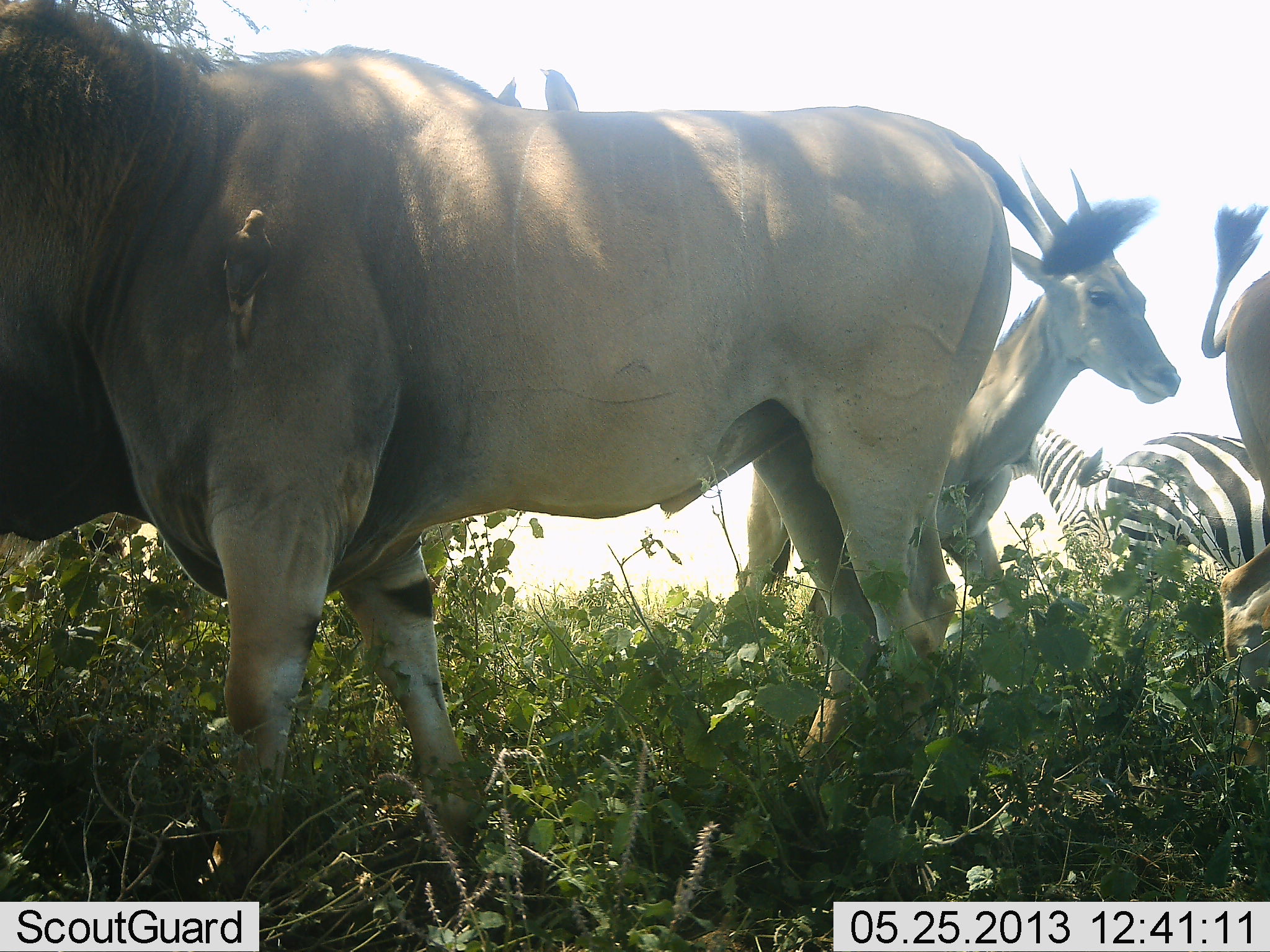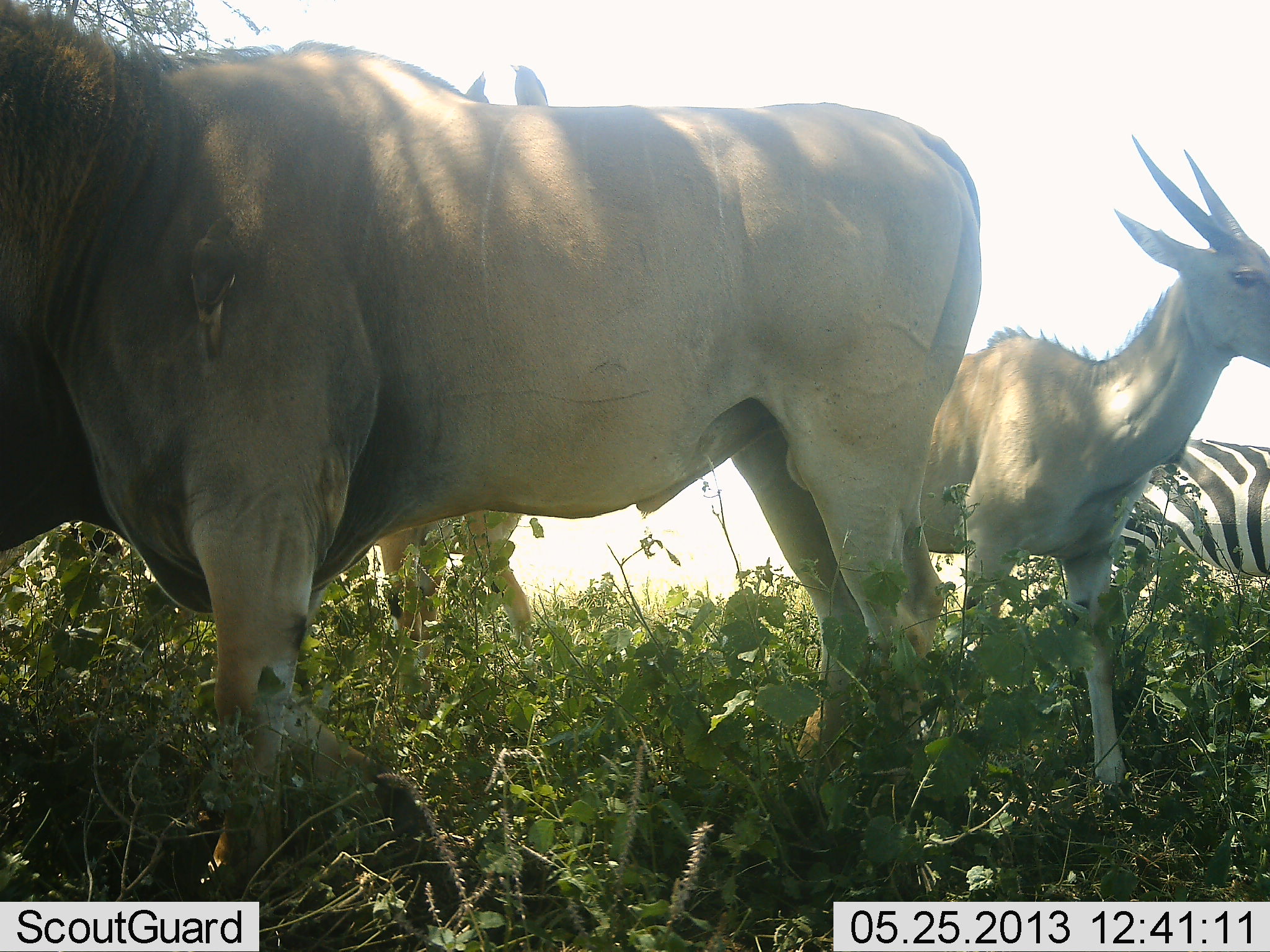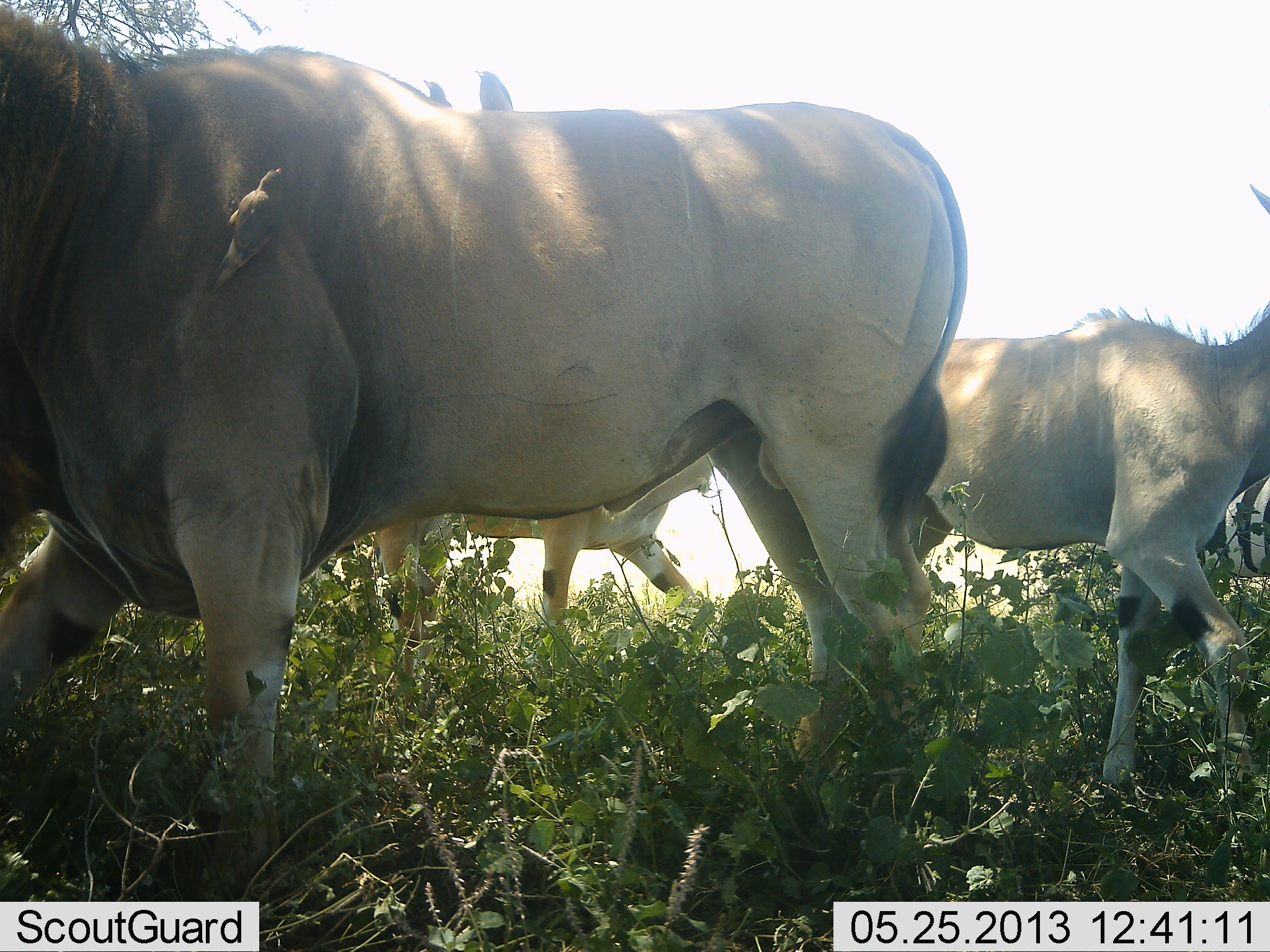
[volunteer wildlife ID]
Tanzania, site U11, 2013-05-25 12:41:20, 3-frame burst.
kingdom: Animalia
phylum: Chordata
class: Mammalia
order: Artiodactyla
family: Bovidae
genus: Tragelaphus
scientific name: Tragelaphus oryx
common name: eland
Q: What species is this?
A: Eland (Tragelaphus oryx).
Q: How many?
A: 3.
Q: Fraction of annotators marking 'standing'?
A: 74%.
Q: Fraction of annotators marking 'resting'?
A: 4%.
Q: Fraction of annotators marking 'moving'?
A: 52%.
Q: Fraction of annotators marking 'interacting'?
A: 0%.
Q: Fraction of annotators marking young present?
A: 13%.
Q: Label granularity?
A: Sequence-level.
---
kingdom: Animalia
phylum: Chordata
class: Mammalia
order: Perissodactyla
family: Equidae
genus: Equus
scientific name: Equus quagga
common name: plains zebra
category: zebra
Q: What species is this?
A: Zebra (plains zebra) (Equus quagga).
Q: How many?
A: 1.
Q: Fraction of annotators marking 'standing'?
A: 82%.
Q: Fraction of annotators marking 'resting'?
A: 0%.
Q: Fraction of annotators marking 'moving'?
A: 14%.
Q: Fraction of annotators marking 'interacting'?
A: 0%.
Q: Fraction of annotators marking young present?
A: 0%.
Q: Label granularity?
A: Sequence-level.